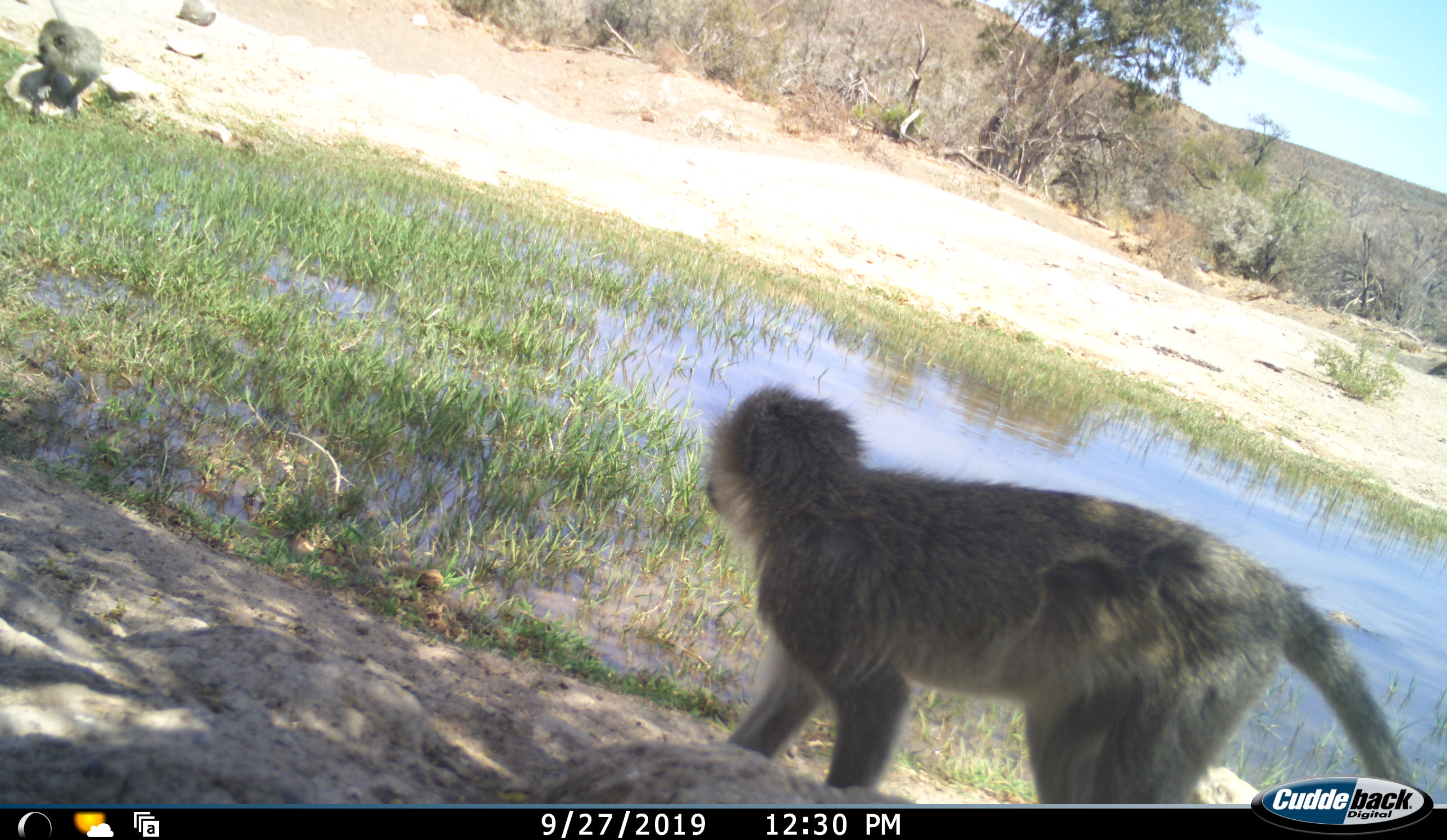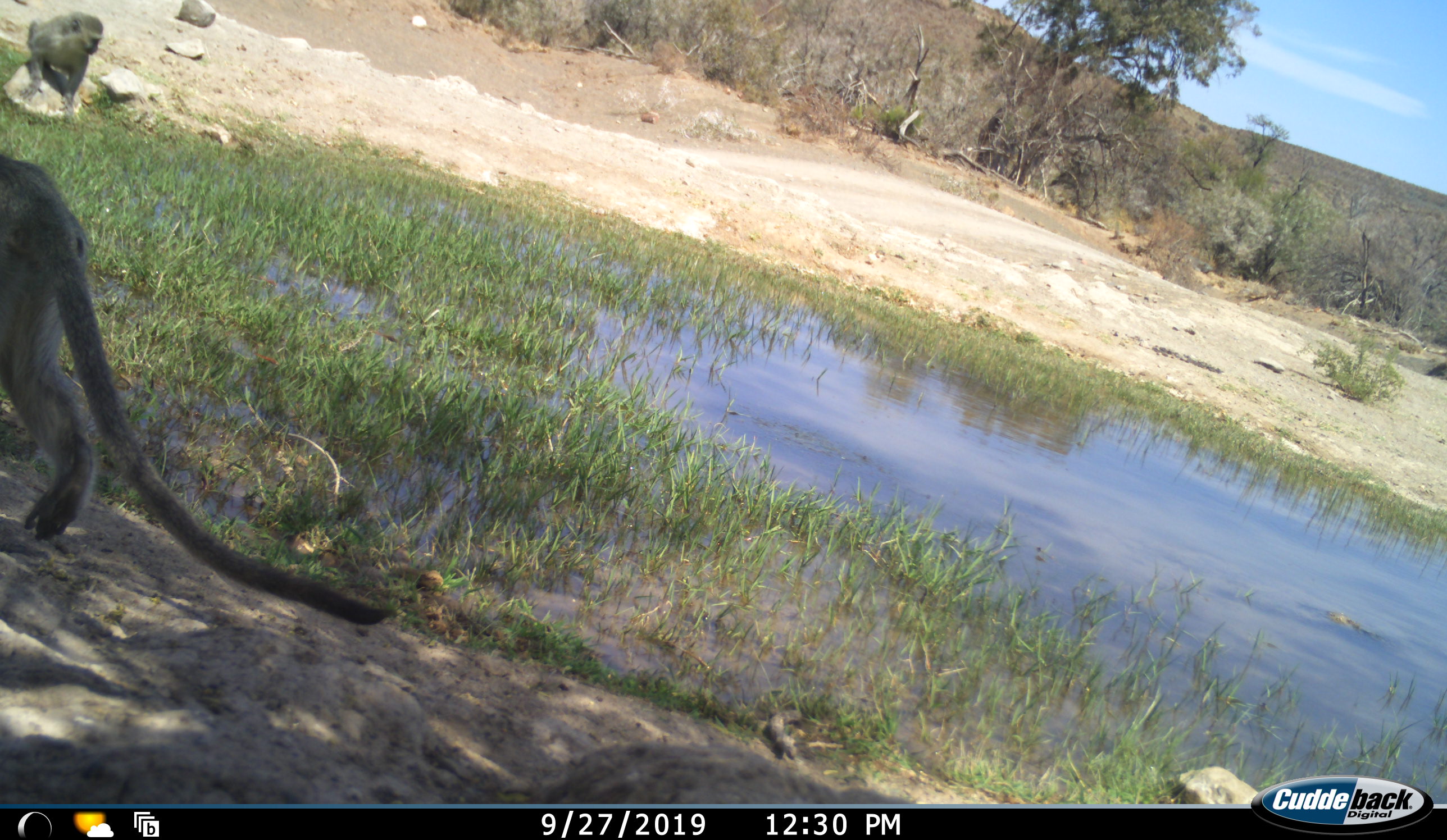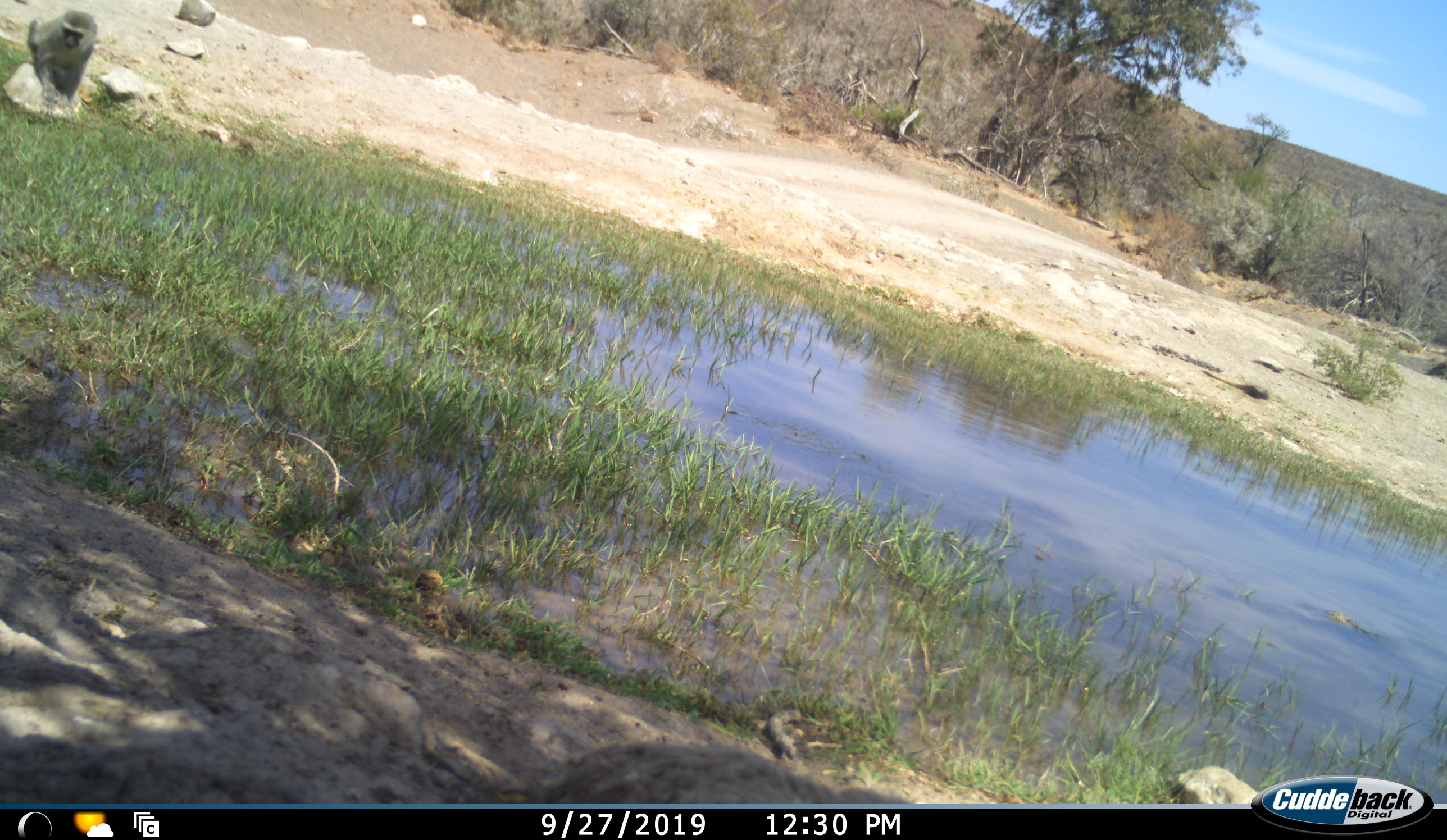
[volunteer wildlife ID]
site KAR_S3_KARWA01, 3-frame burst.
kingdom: Animalia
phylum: Chordata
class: Mammalia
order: Primates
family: Cercopithecidae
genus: Chlorocebus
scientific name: Chlorocebus pygerythrus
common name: vervet monkey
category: monkeyvervet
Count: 2.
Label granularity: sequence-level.